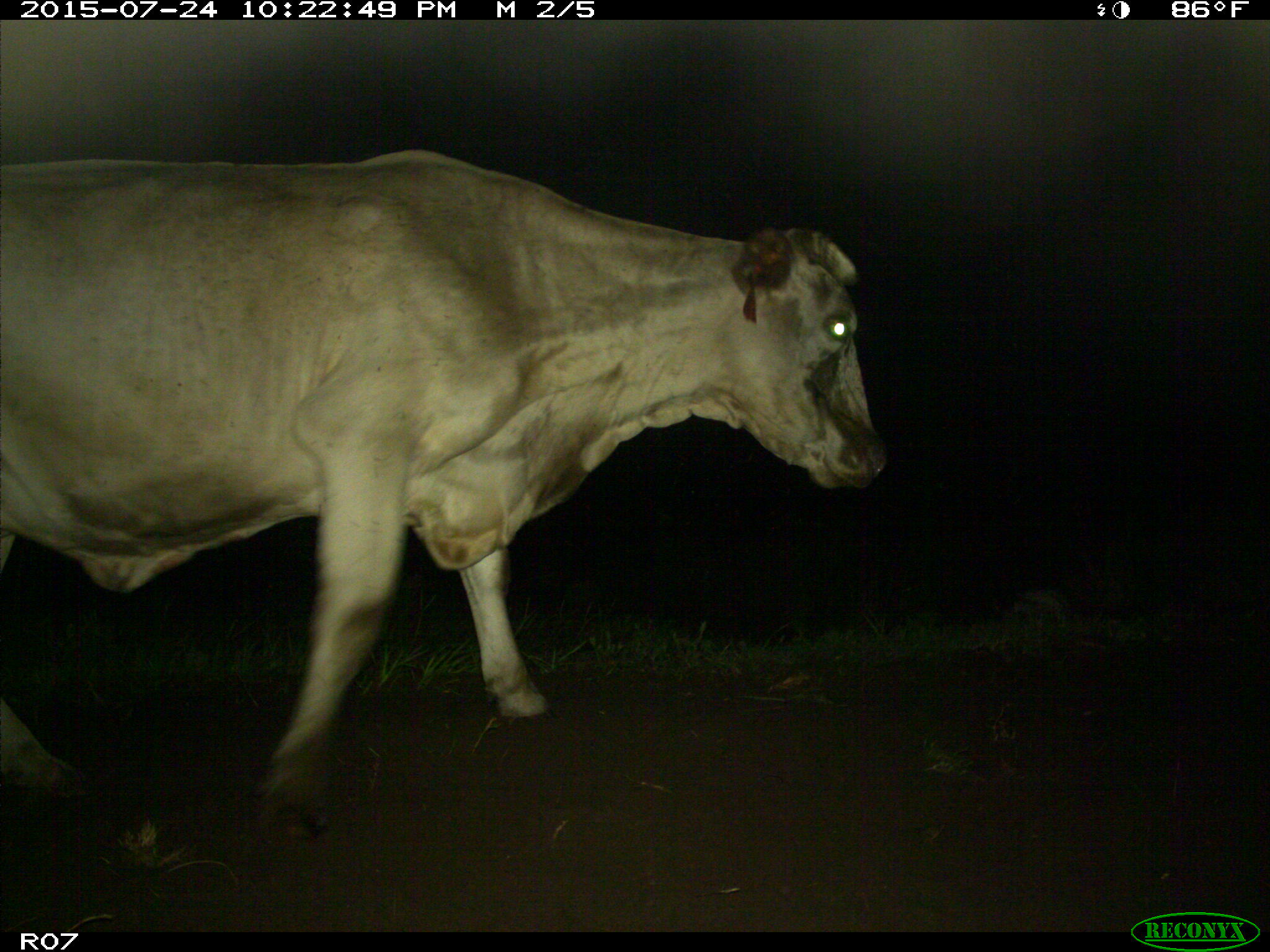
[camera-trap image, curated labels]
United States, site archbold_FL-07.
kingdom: Animalia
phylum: Chordata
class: Mammalia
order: Artiodactyla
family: Bovidae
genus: Bos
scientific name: Bos taurus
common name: domestic cow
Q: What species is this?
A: Bos taurus (domestic cow).